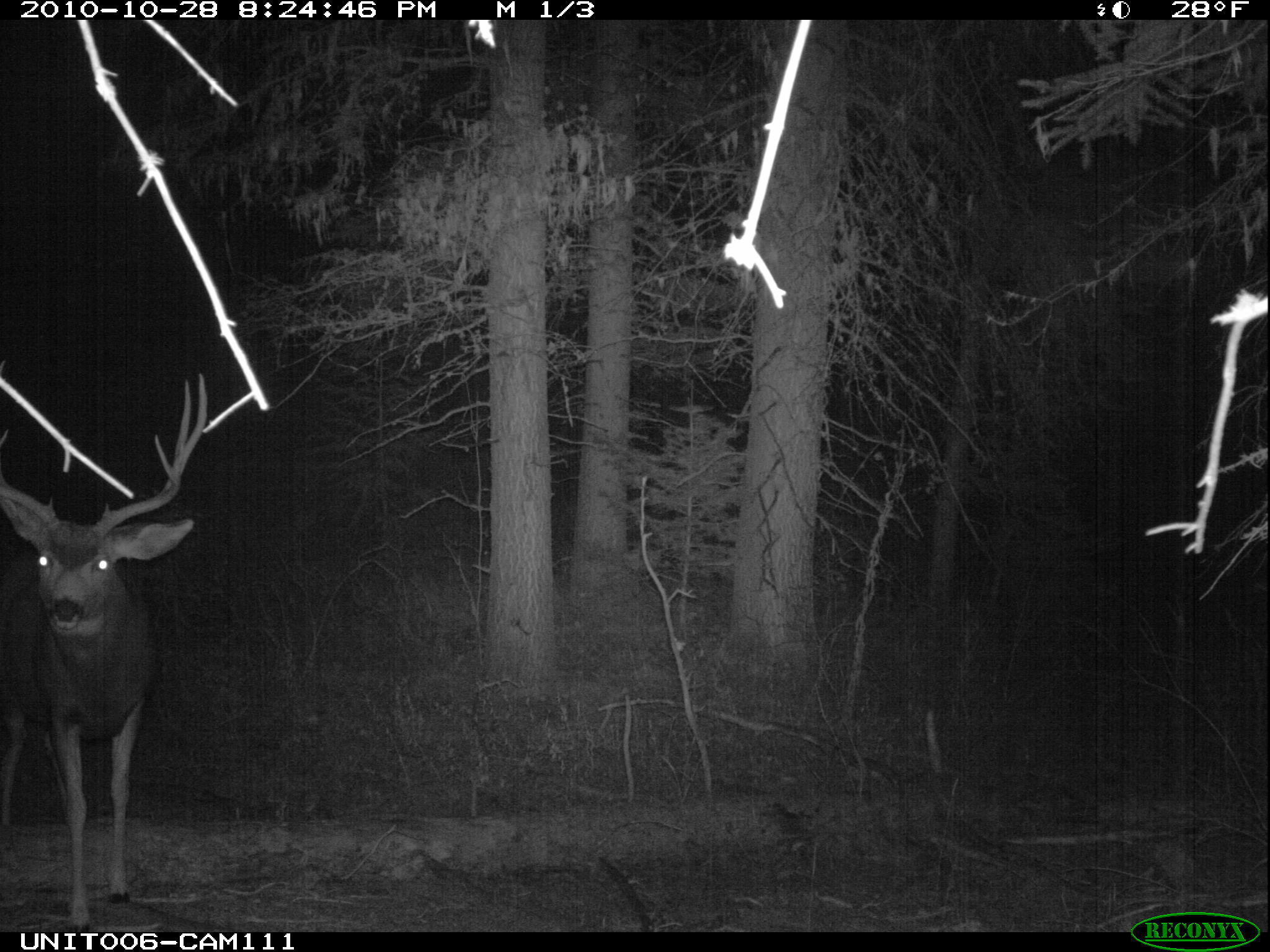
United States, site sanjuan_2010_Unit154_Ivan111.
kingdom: Animalia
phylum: Chordata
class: Mammalia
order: Artiodactyla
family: Cervidae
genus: Odocoileus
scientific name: Odocoileus hemionus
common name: mule deer